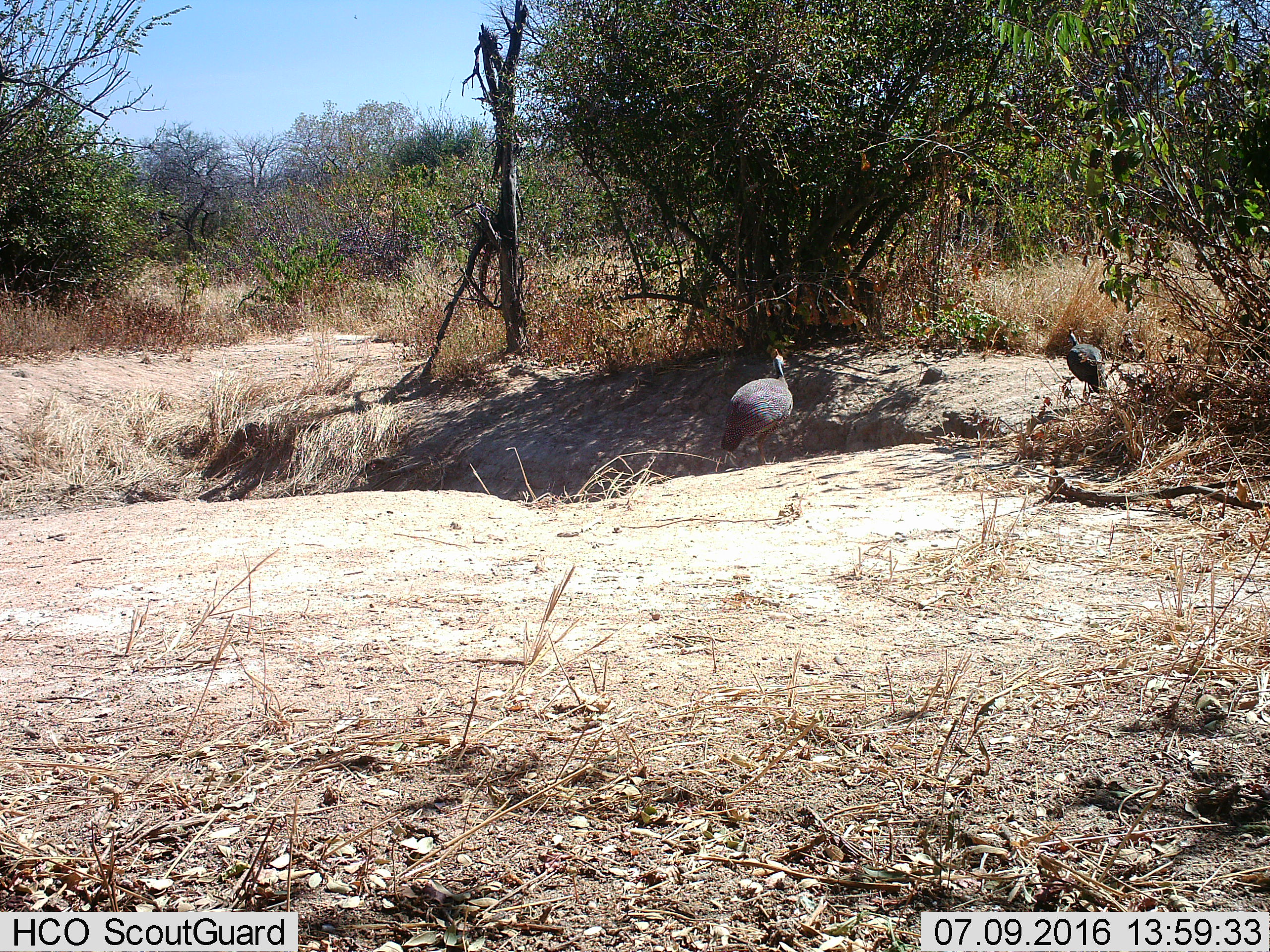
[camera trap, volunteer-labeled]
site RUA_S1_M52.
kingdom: Animalia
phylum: Chordata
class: Aves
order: Galliformes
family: Numididae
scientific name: Numididae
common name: guineafowl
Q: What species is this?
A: Guineafowl (Numididae).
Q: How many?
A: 2.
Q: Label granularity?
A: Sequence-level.